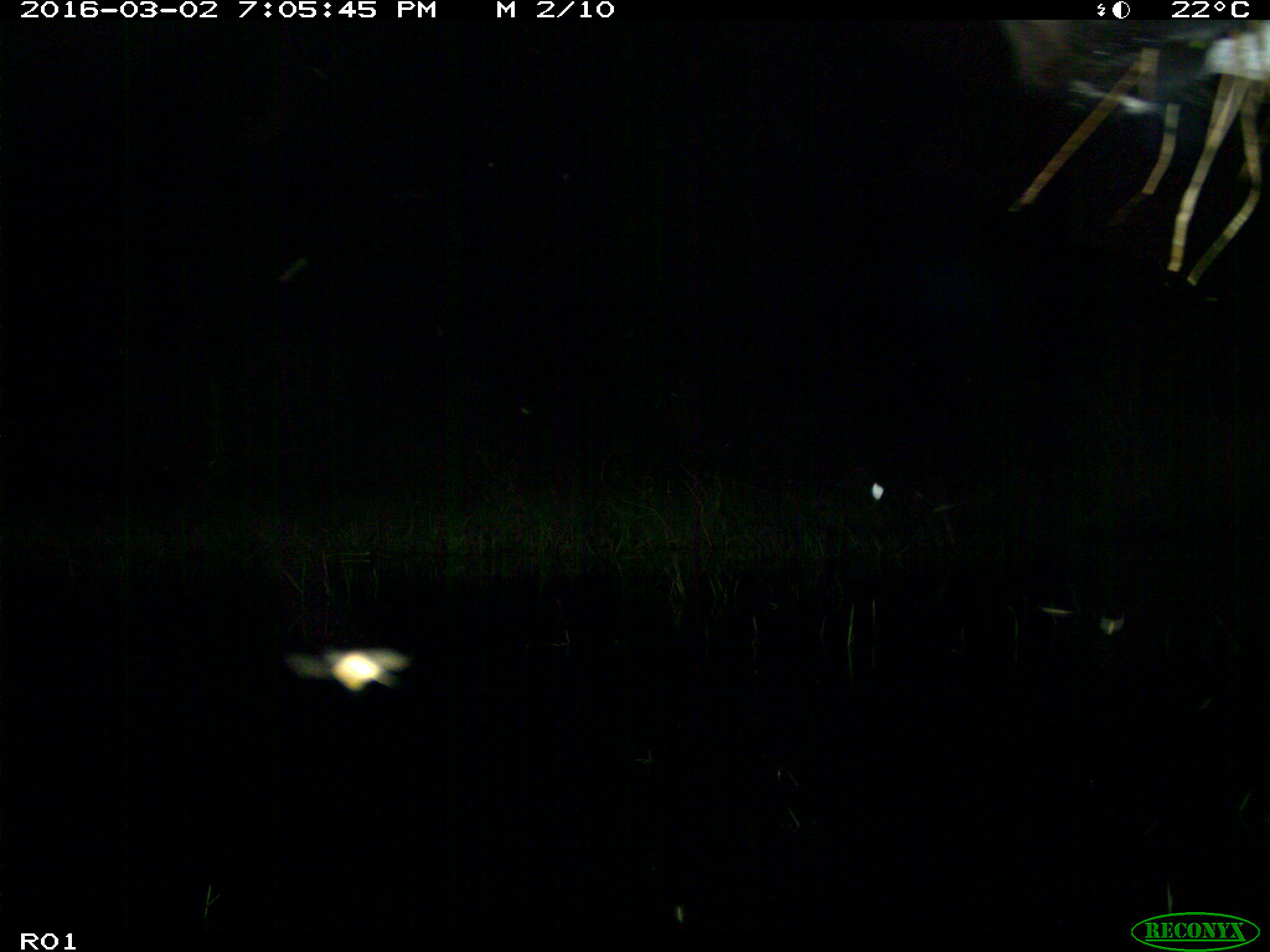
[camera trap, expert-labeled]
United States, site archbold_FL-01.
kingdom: Animalia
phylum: Chordata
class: Mammalia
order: Artiodactyla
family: Bovidae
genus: Bos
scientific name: Bos taurus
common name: domestic cow